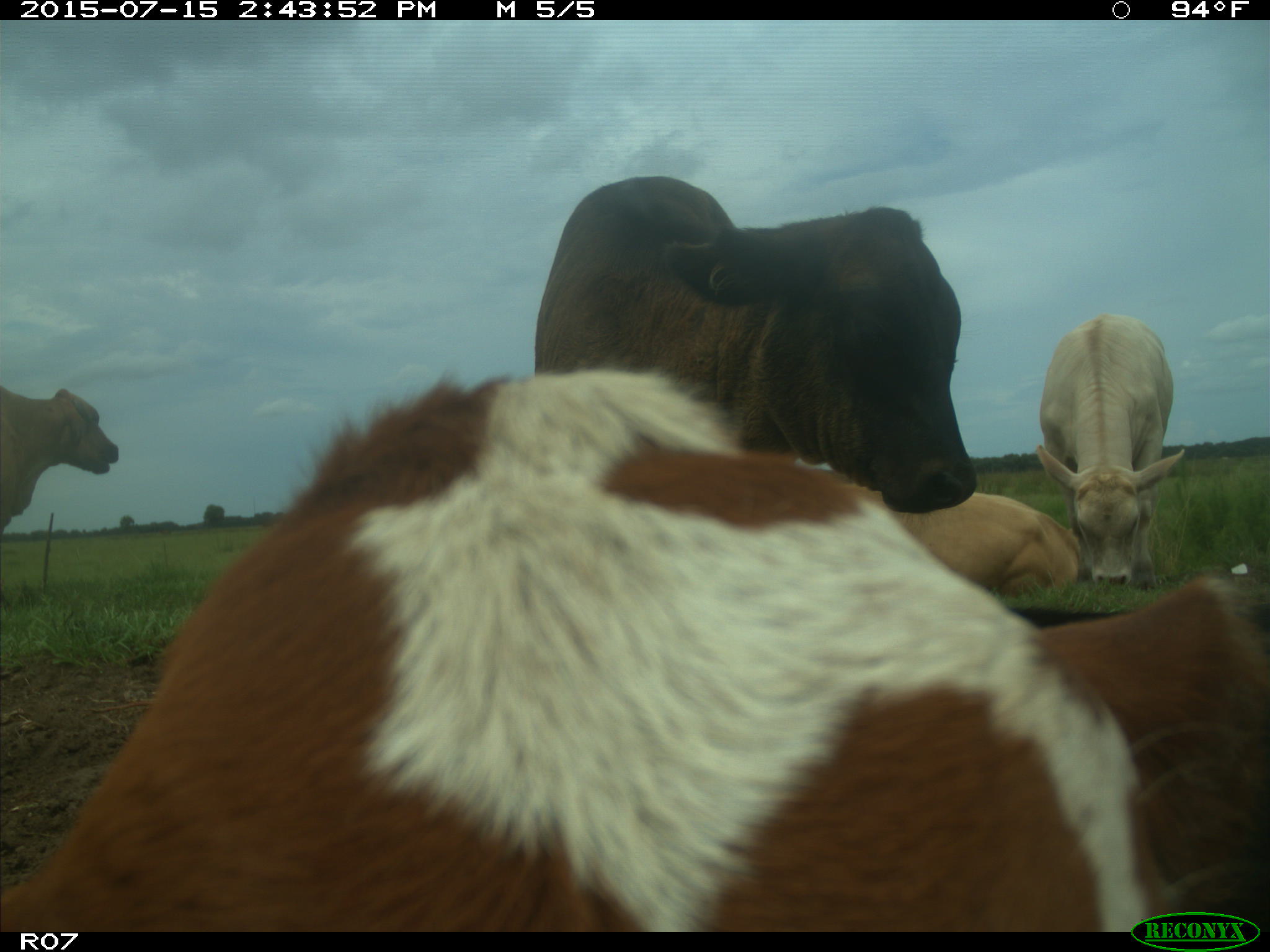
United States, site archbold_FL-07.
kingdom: Animalia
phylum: Chordata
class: Mammalia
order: Artiodactyla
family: Bovidae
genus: Bos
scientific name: Bos taurus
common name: domestic cow